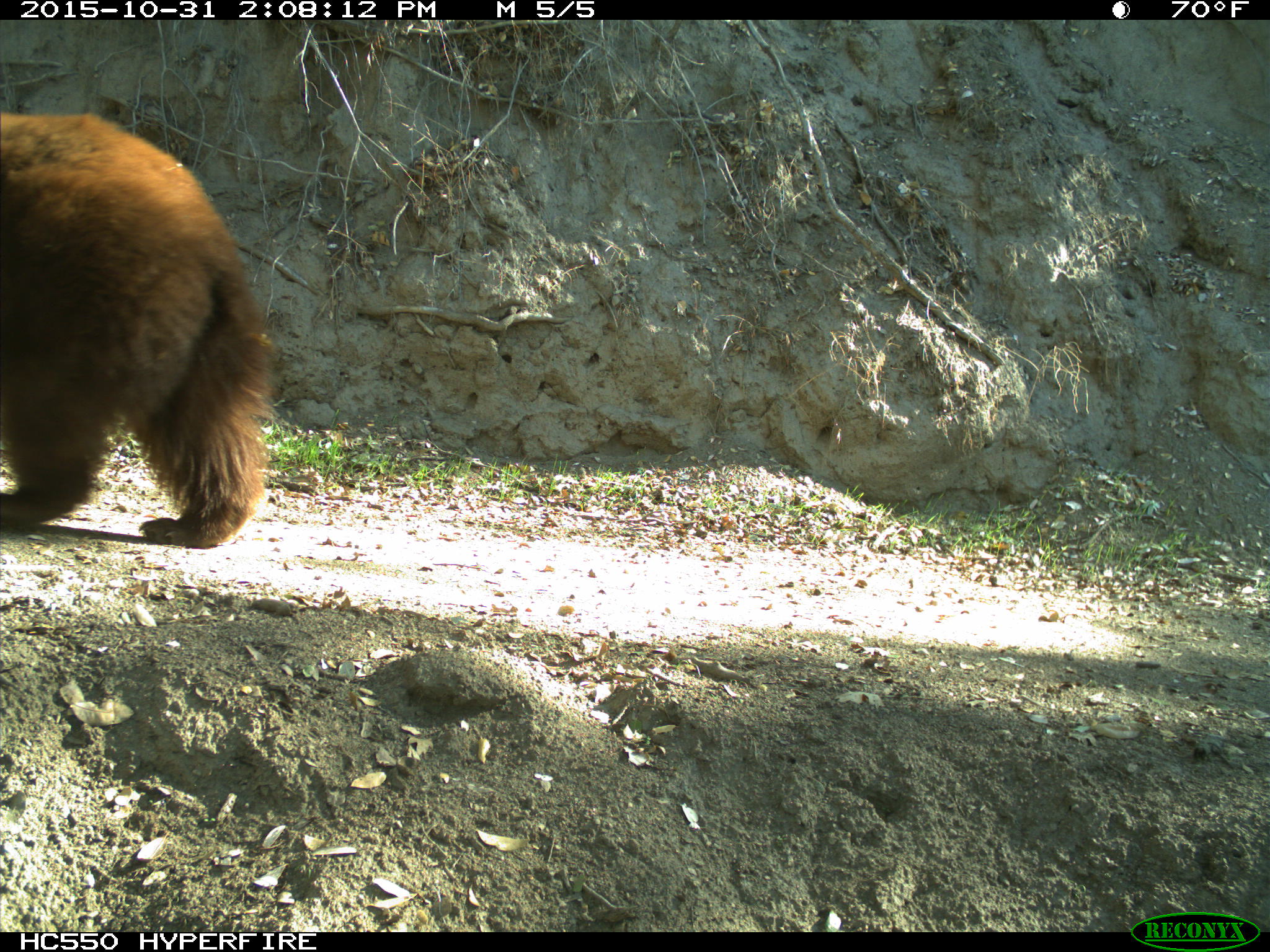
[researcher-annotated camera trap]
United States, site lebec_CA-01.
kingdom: Animalia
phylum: Chordata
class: Mammalia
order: Carnivora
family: Ursidae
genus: Ursus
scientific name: Ursus americanus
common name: american black bear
Ursus americanus (american black bear).